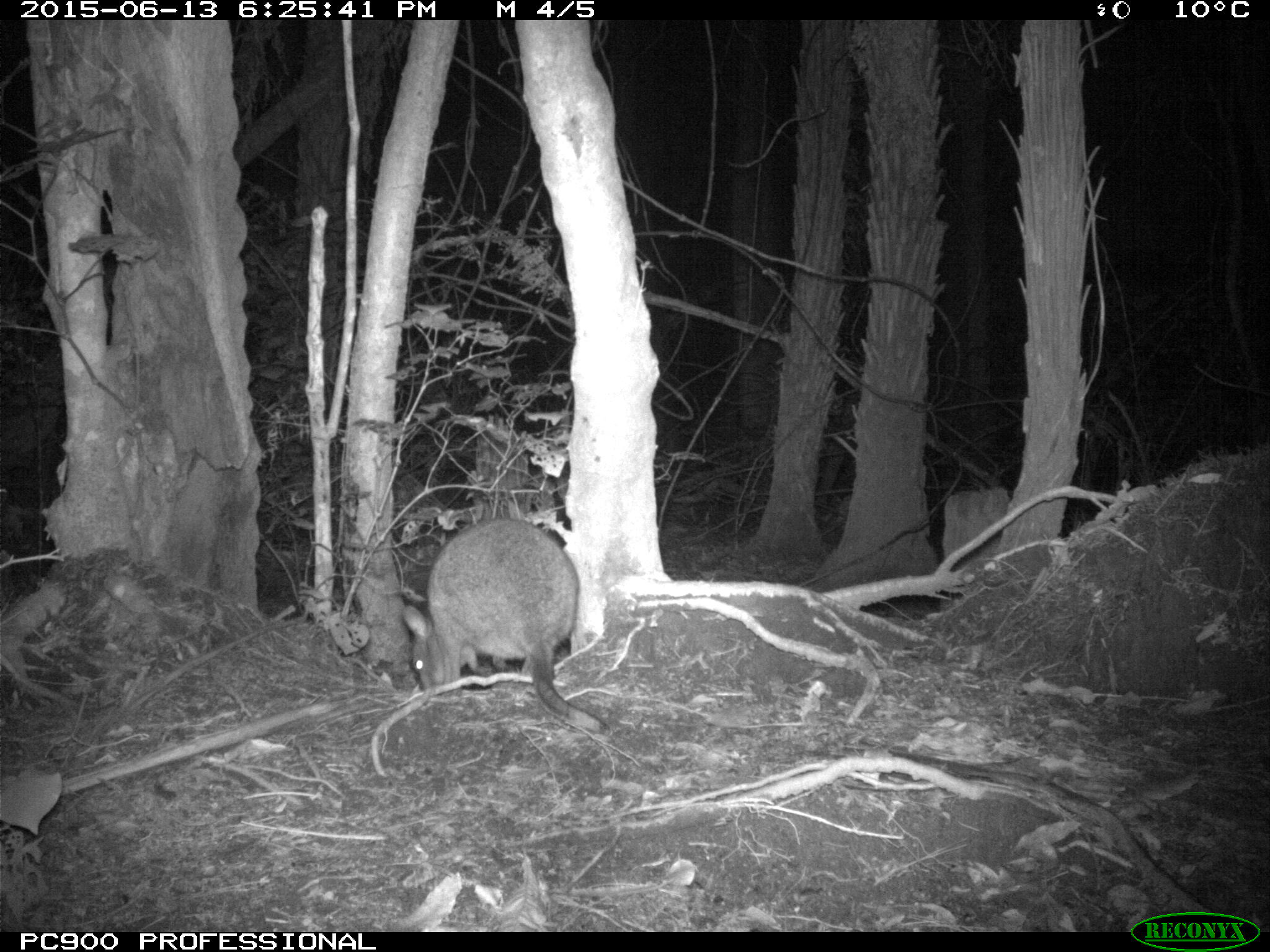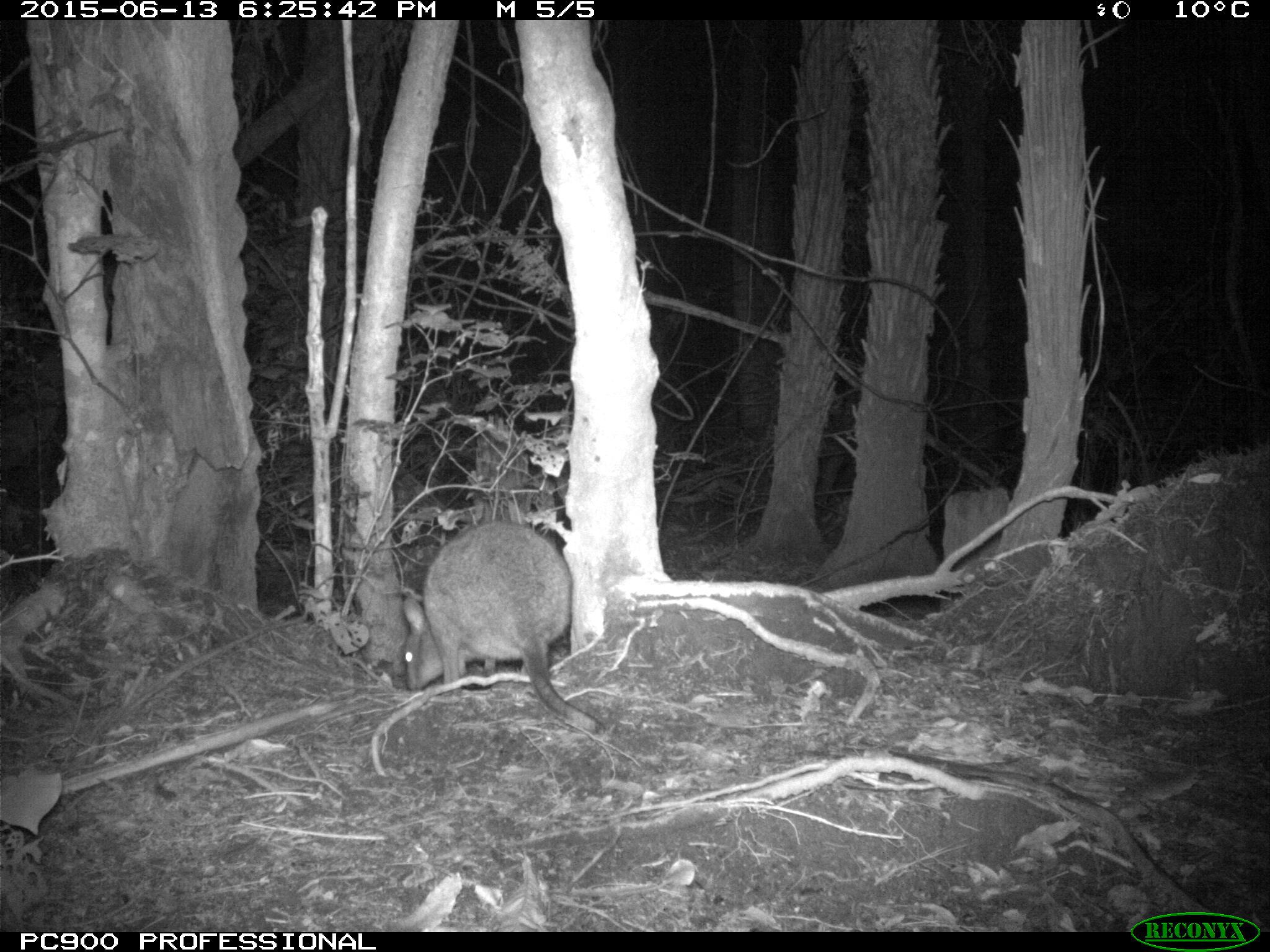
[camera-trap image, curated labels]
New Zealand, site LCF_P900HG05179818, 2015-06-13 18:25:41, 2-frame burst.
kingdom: Animalia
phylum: Chordata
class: Mammalia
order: Diprotodontia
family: Macropodidae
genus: Notamacropus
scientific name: Notamacropus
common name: wallaby